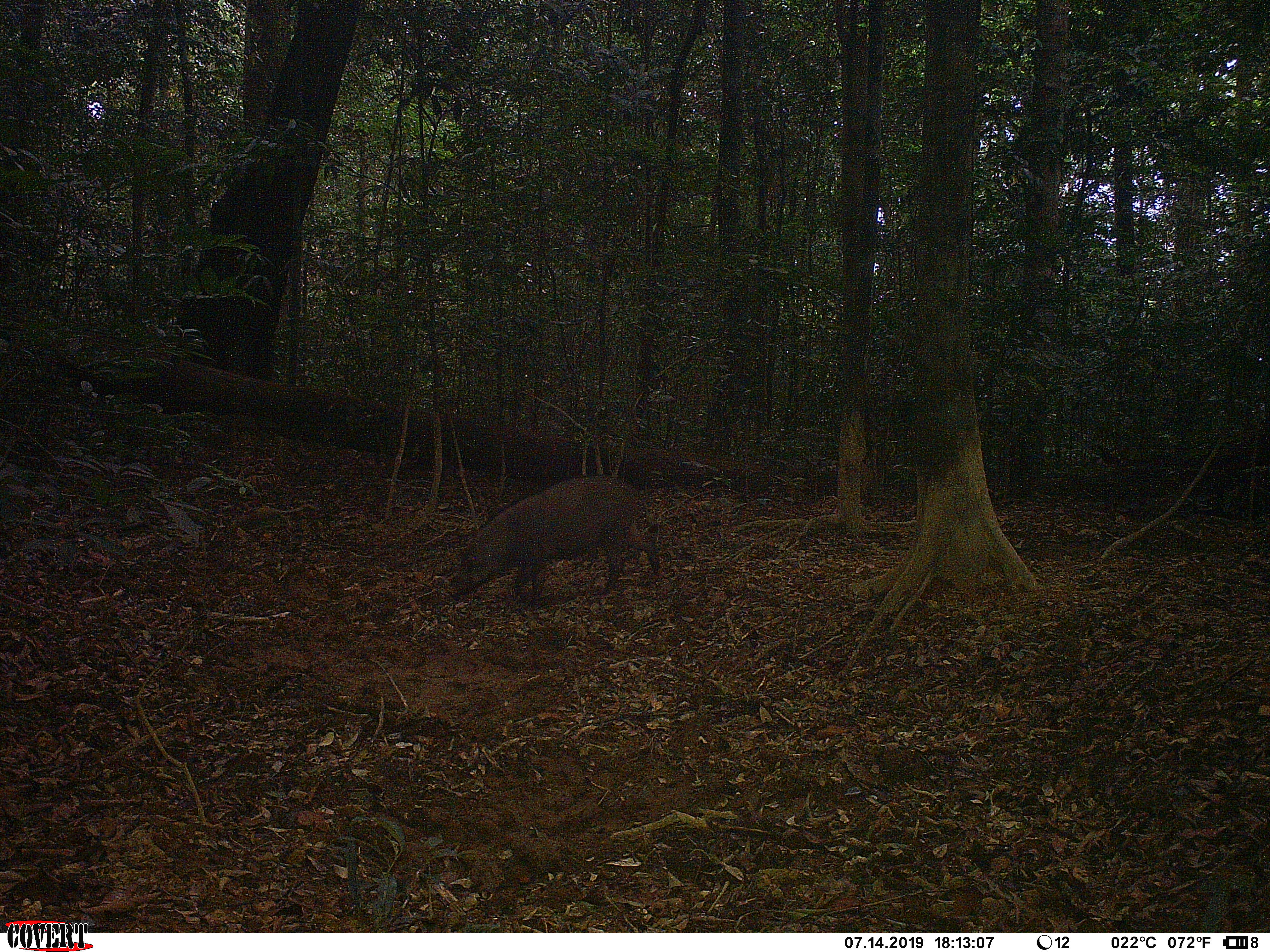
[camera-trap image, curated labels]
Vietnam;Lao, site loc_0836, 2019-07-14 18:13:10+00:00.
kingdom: Animalia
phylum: Chordata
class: Mammalia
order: Artiodactyla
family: Suidae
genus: Sus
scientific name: Sus scrofa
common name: eurasian wild pig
Eurasian wild pig (Sus scrofa). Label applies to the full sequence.